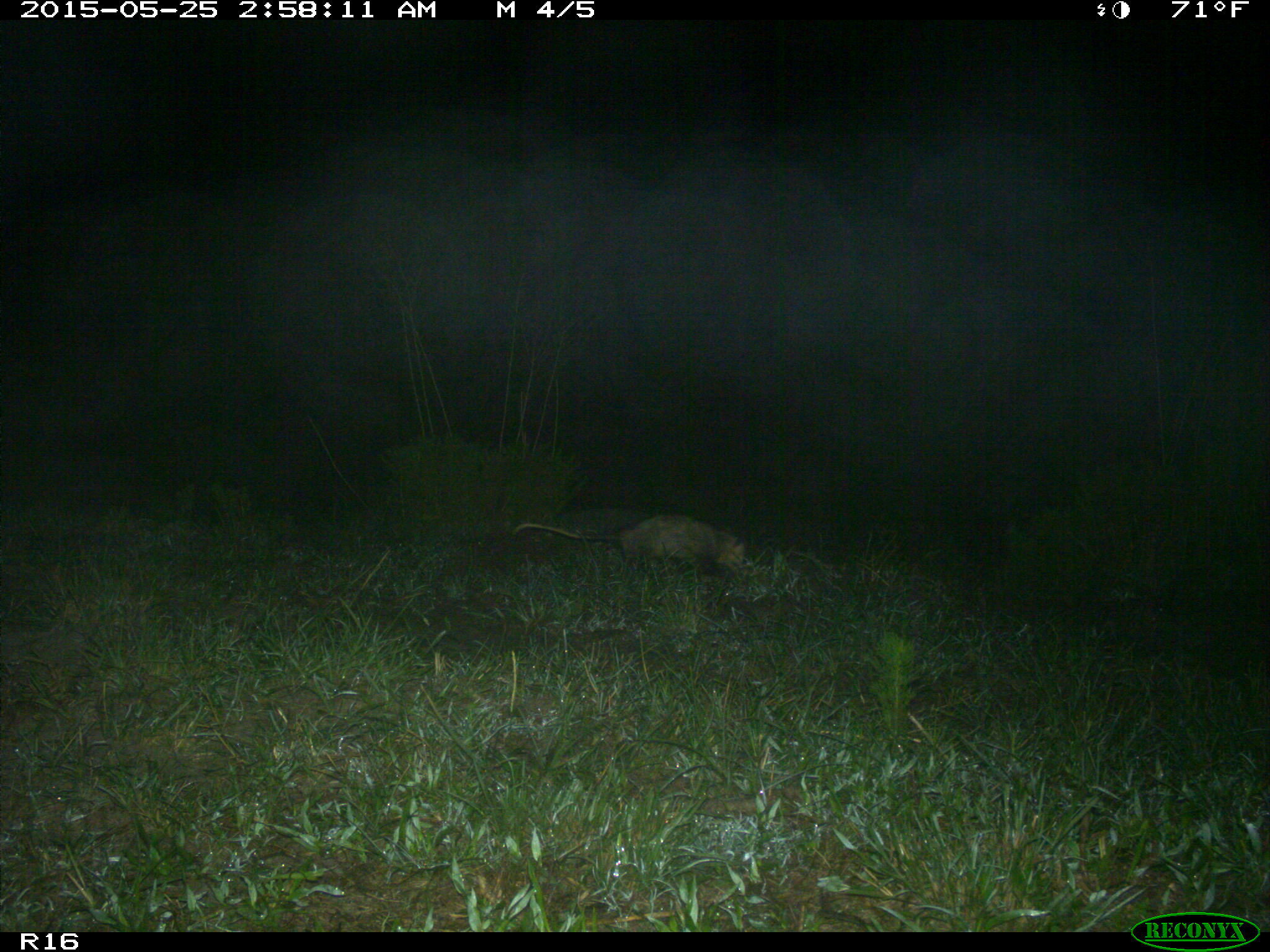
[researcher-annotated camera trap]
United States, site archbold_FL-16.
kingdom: Animalia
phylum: Chordata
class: Mammalia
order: Didelphimorphia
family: Didelphidae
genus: Didelphis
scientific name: Didelphis virginiana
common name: virginia opossum